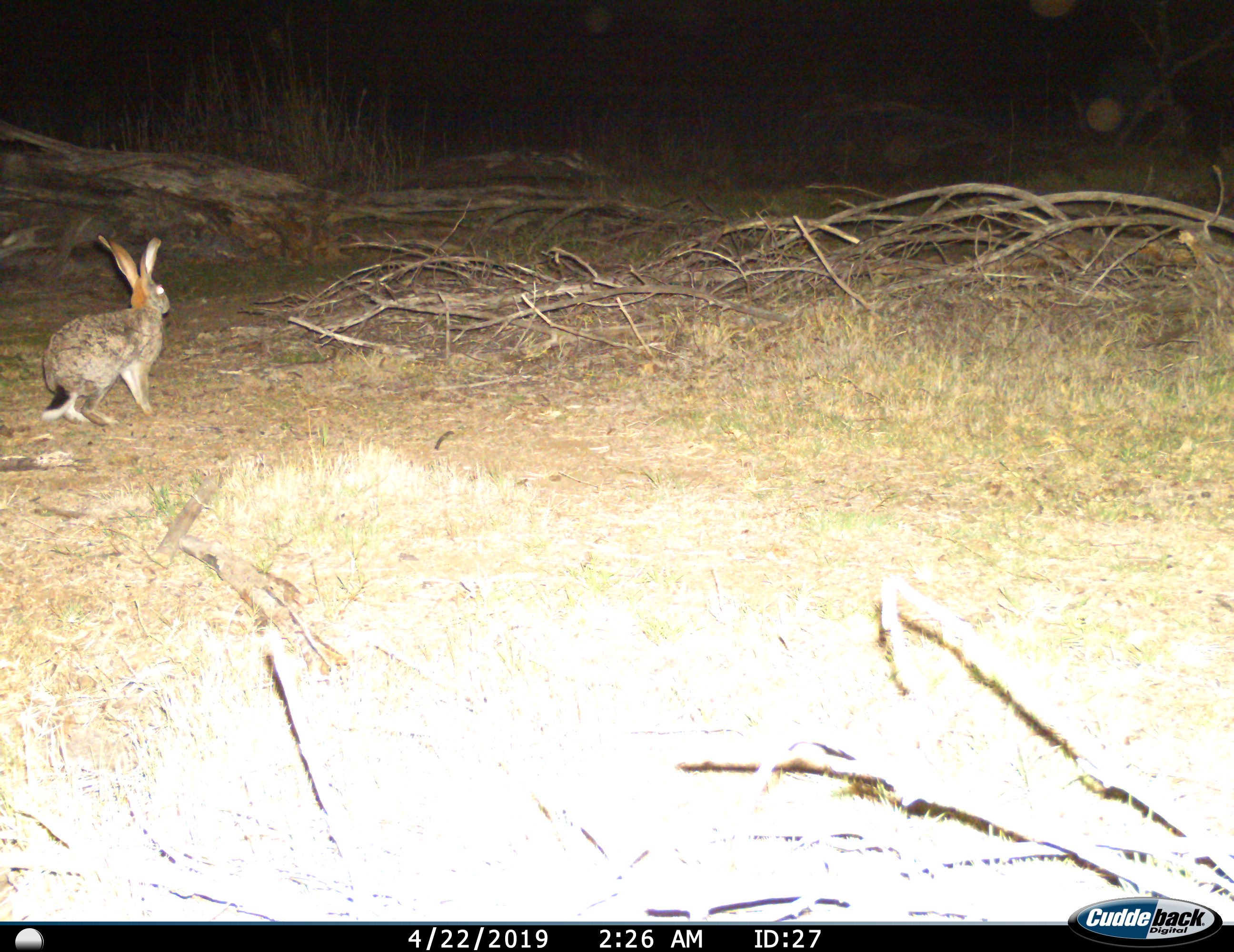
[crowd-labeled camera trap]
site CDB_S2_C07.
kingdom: Animalia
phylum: Chordata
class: Mammalia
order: Lagomorpha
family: Leporidae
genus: Lepus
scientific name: Lepus saxatilis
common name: scrub hare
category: harescrub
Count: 1.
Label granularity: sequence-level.